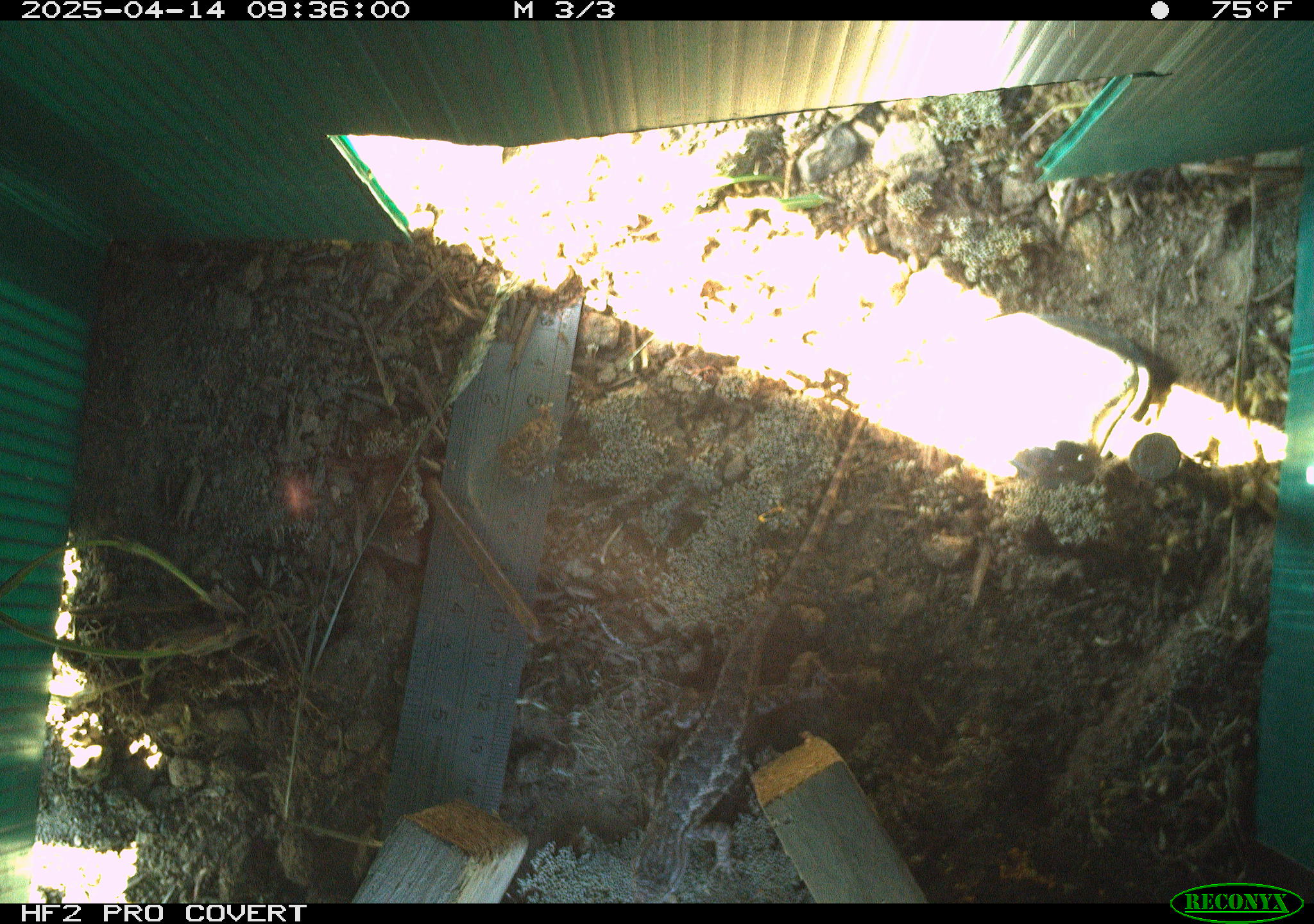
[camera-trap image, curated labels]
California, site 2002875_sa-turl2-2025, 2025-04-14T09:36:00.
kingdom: Animalia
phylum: Chordata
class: Reptilia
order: Squamata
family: Phrynosomatidae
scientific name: Phrynosomatidae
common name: north american spiny lizards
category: sceloporus/uta species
Sceloporus/uta species (north american spiny lizards) (Phrynosomatidae).